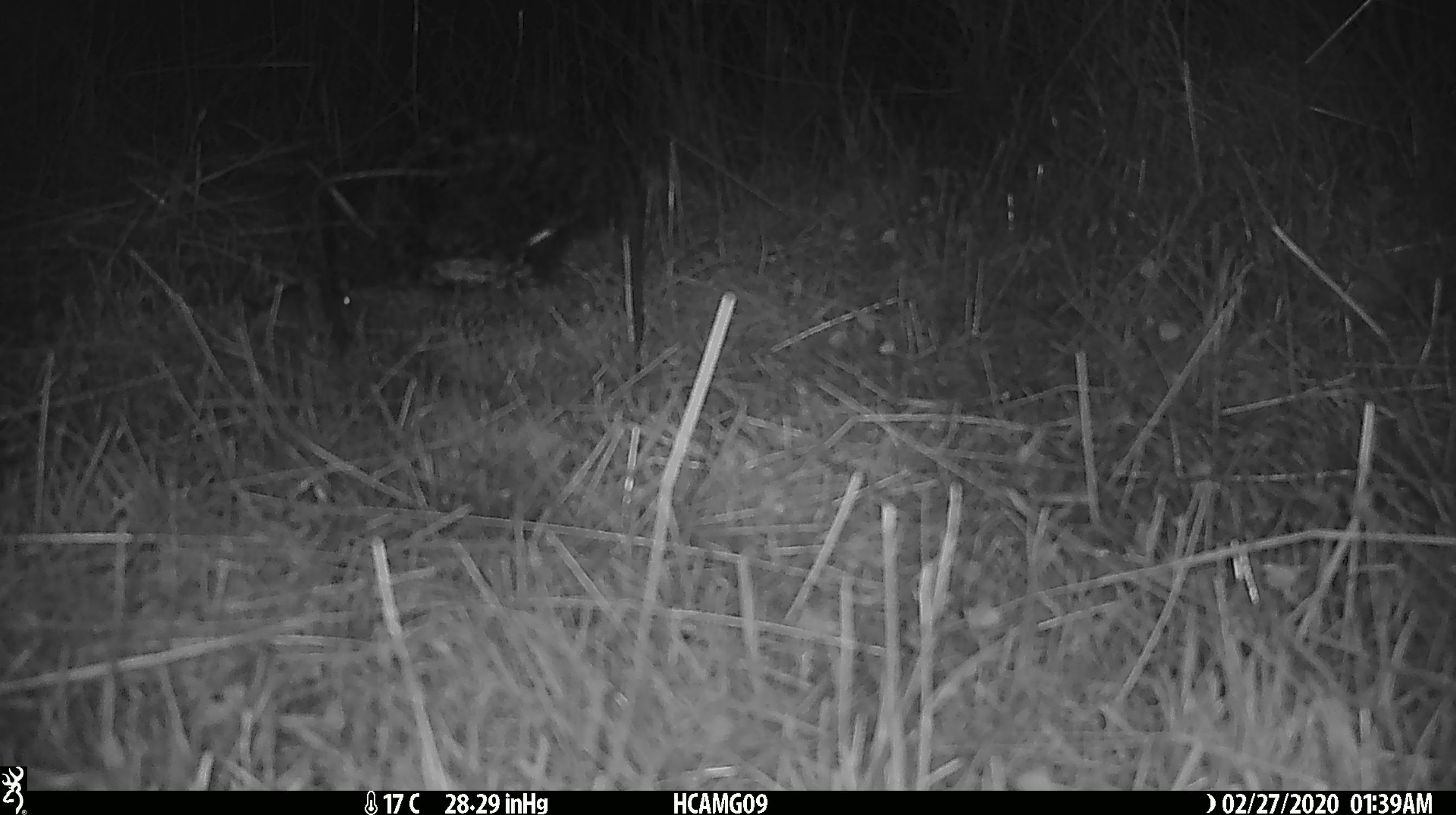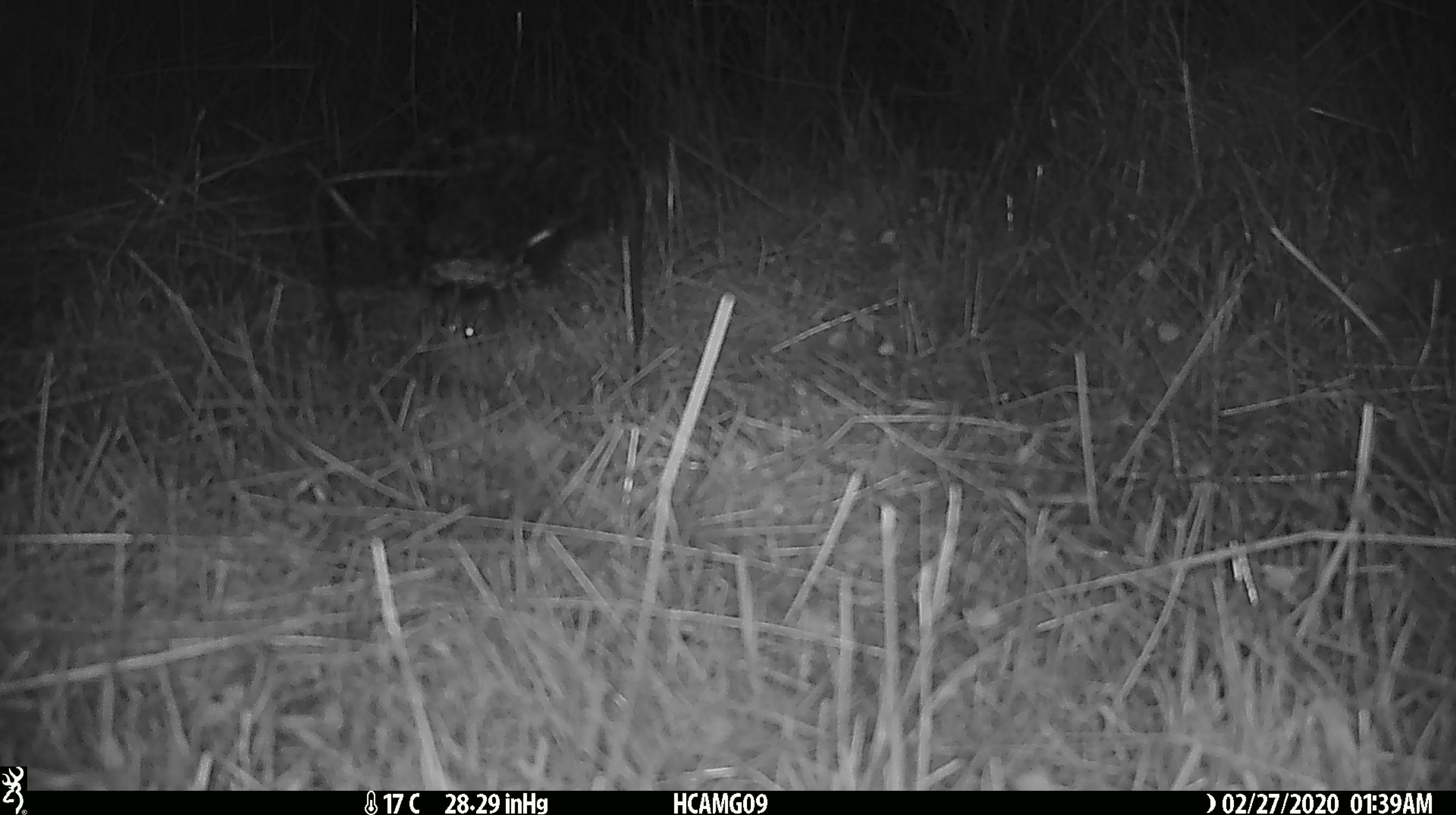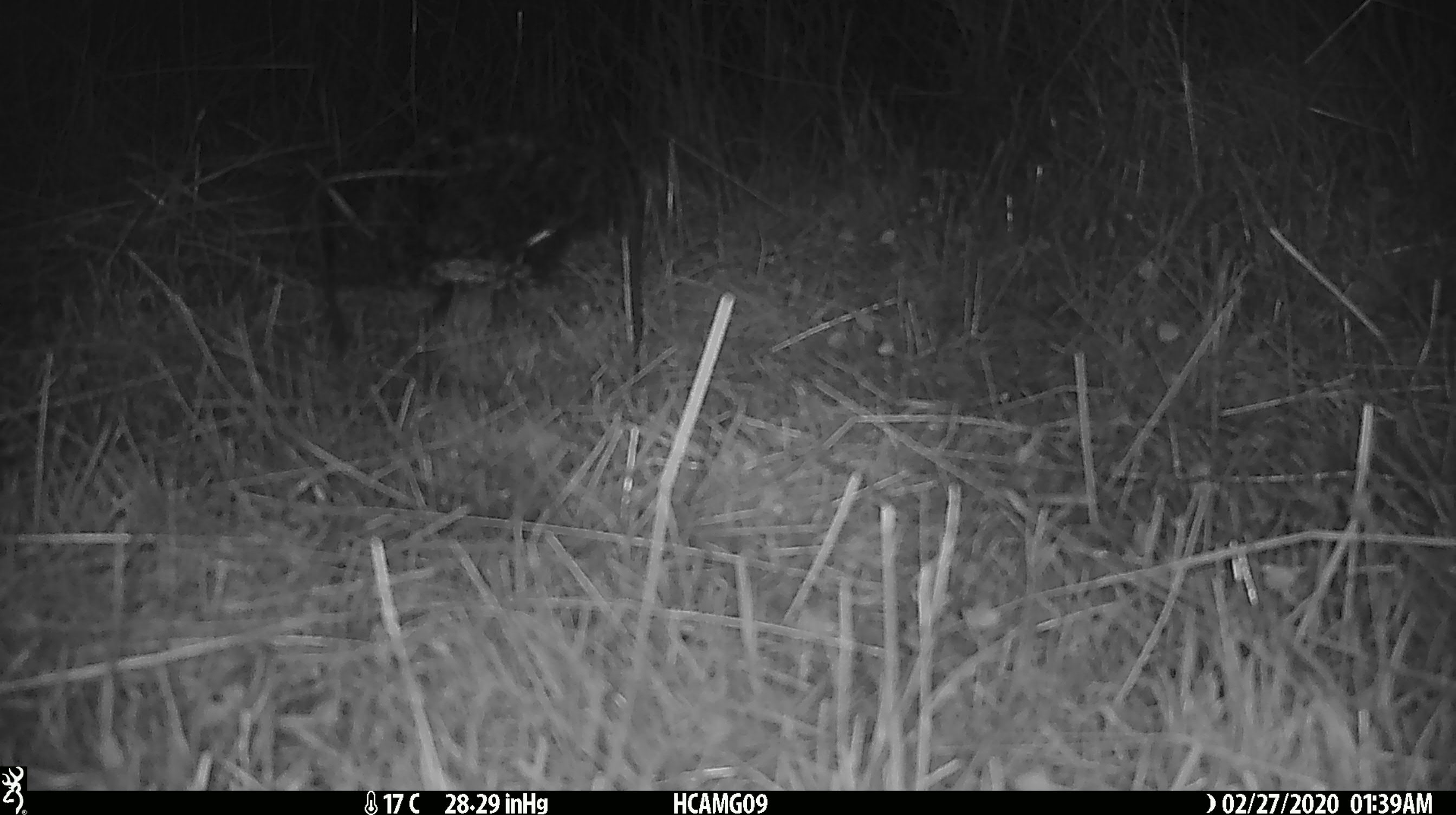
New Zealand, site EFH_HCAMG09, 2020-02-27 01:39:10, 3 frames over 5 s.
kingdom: Animalia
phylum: Chordata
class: Mammalia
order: Rodentia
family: Muridae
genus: Mus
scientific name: Mus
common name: mouse